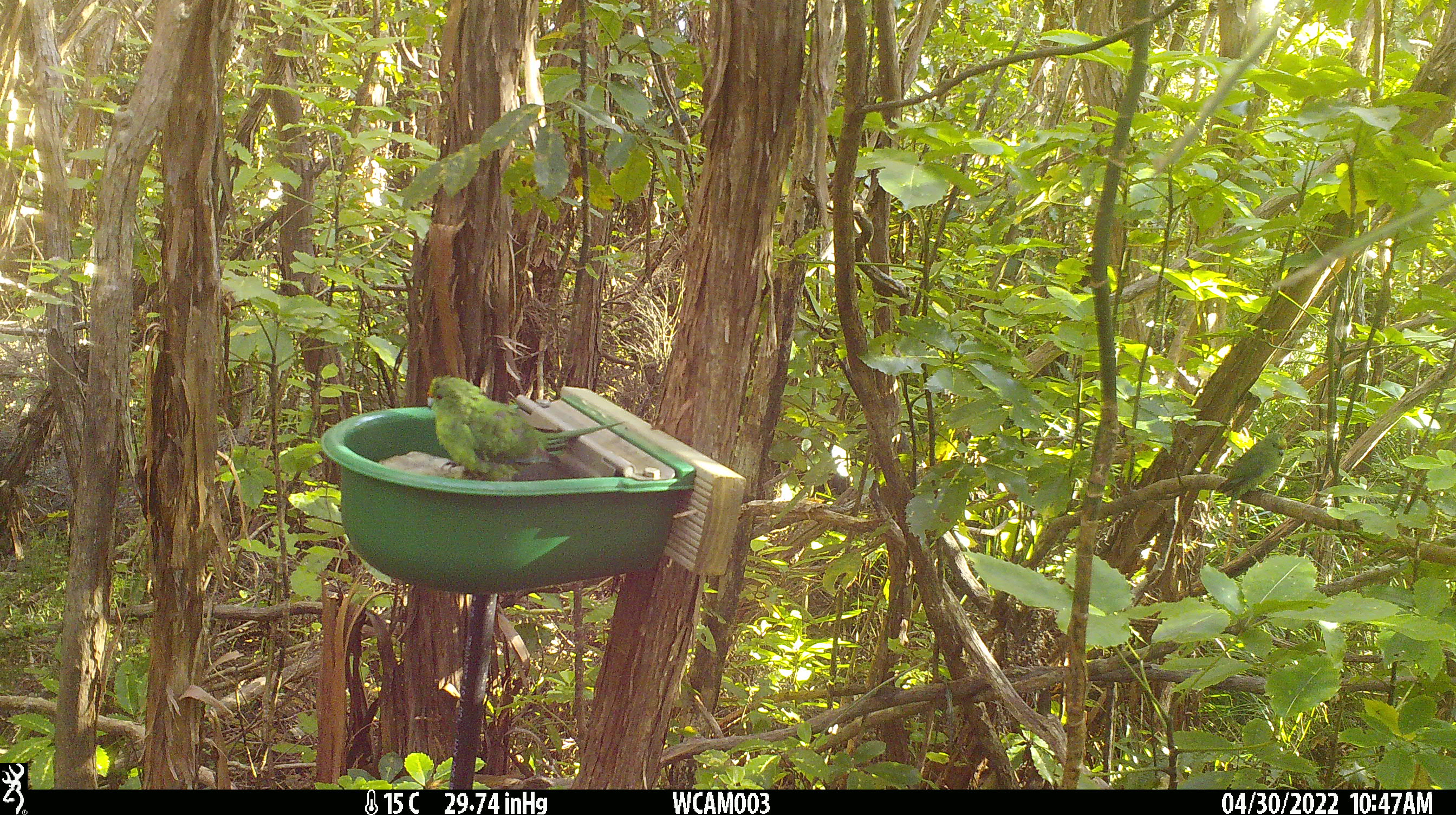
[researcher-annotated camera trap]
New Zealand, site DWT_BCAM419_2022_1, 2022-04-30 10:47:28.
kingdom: Animalia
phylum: Chordata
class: Aves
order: Psittaciformes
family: Psittaculidae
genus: Cyanoramphus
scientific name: Cyanoramphus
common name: parakeet